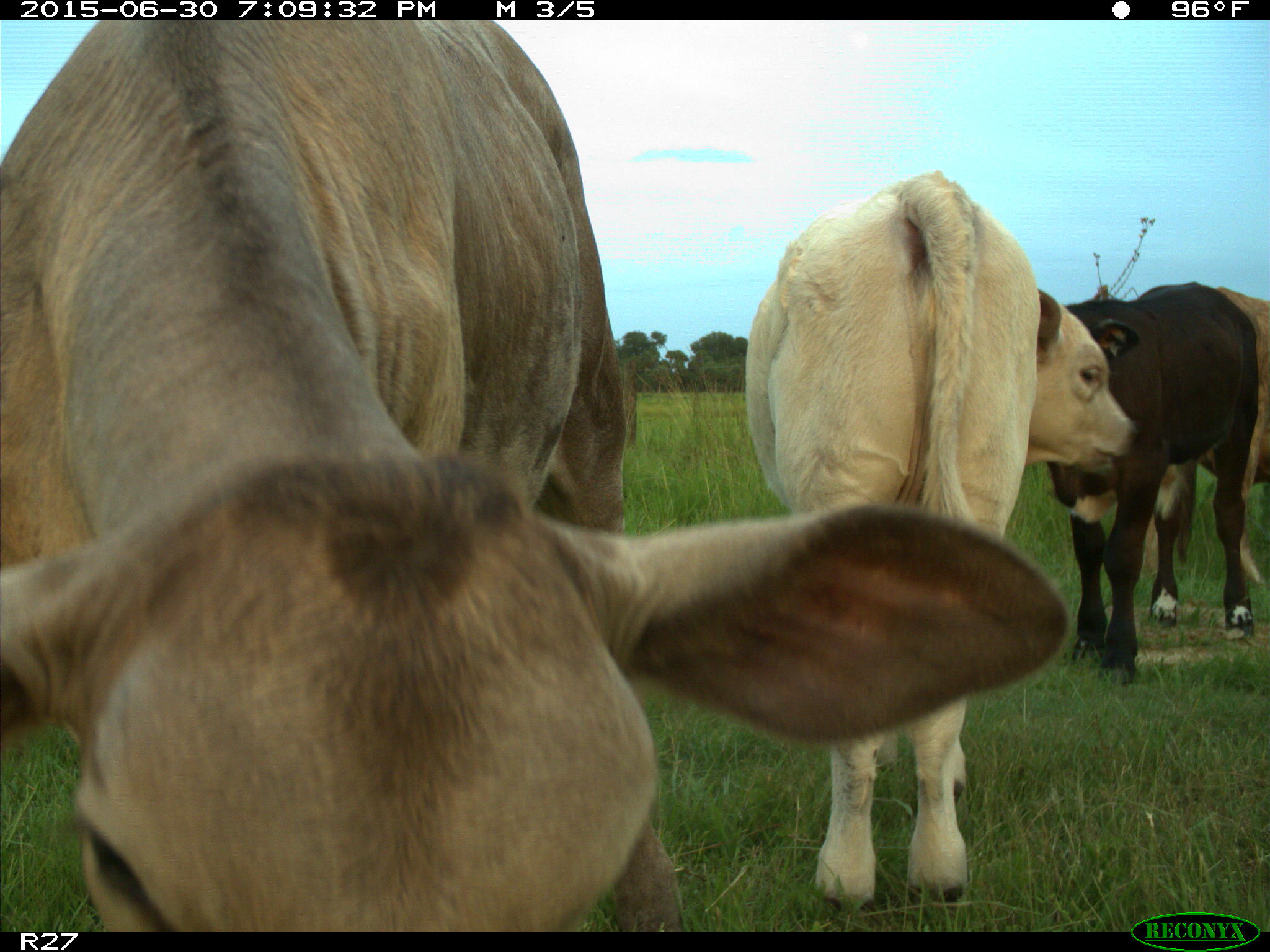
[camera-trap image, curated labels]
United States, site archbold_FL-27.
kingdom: Animalia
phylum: Chordata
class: Mammalia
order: Artiodactyla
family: Bovidae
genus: Bos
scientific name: Bos taurus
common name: domestic cow